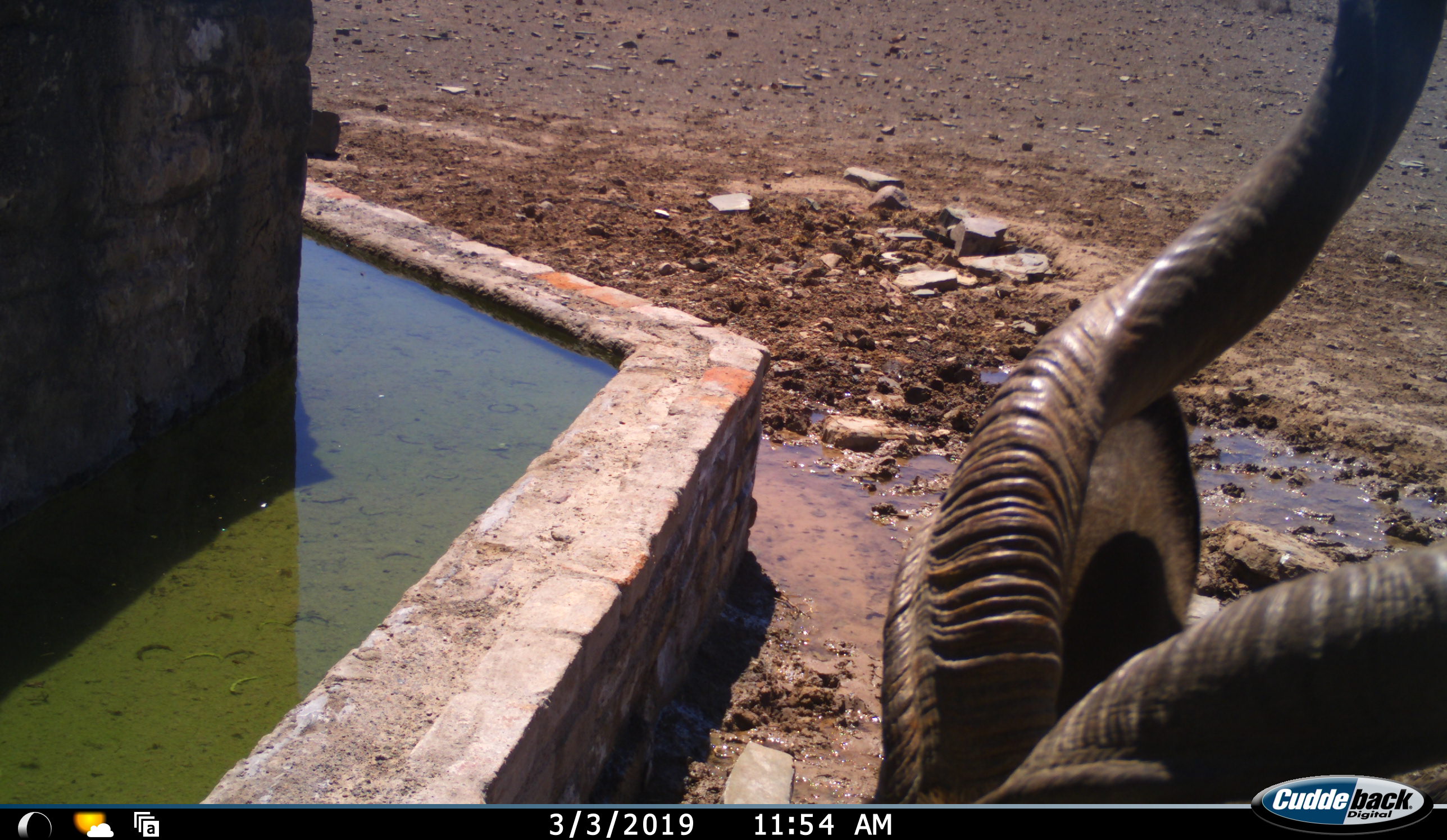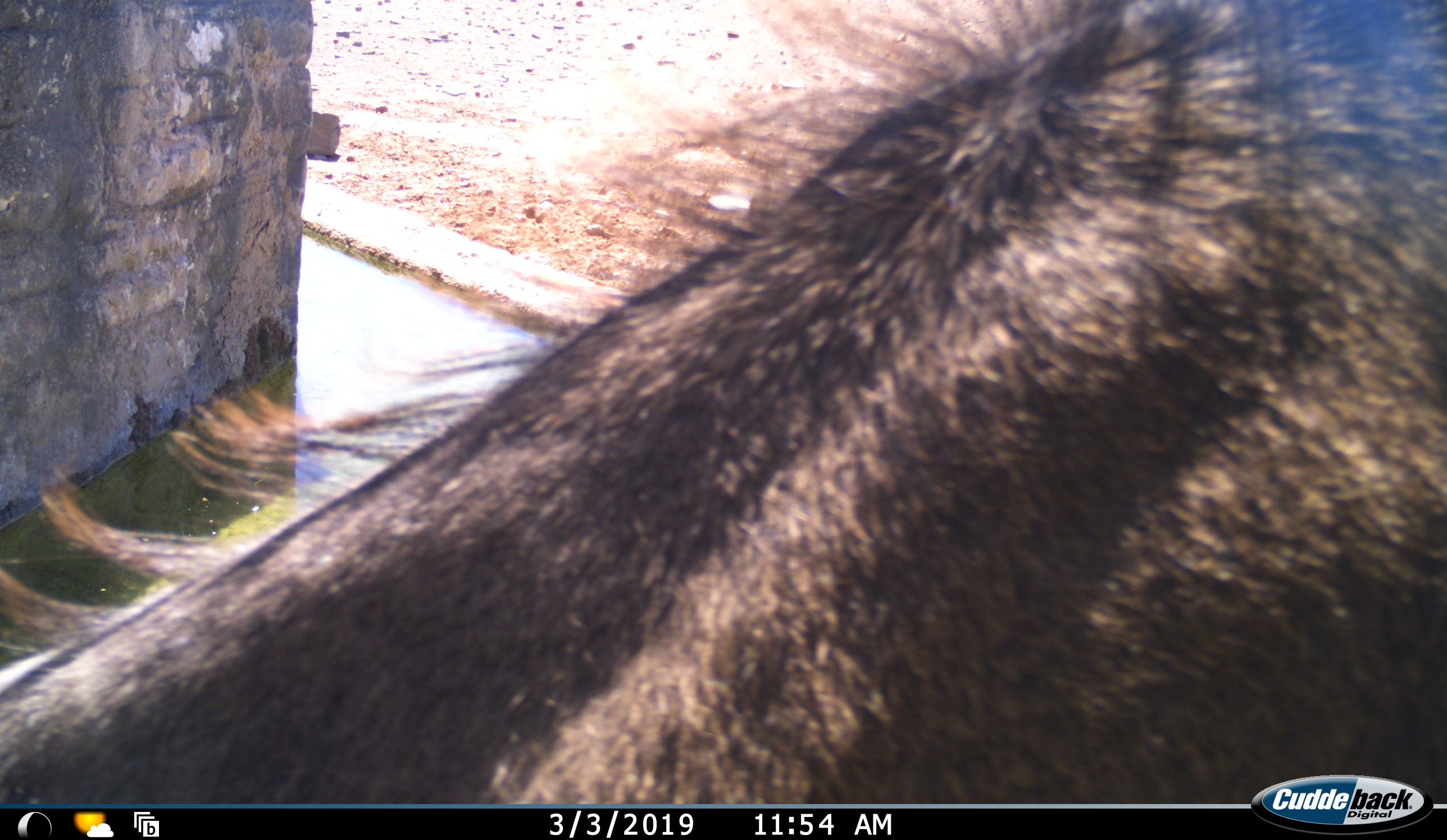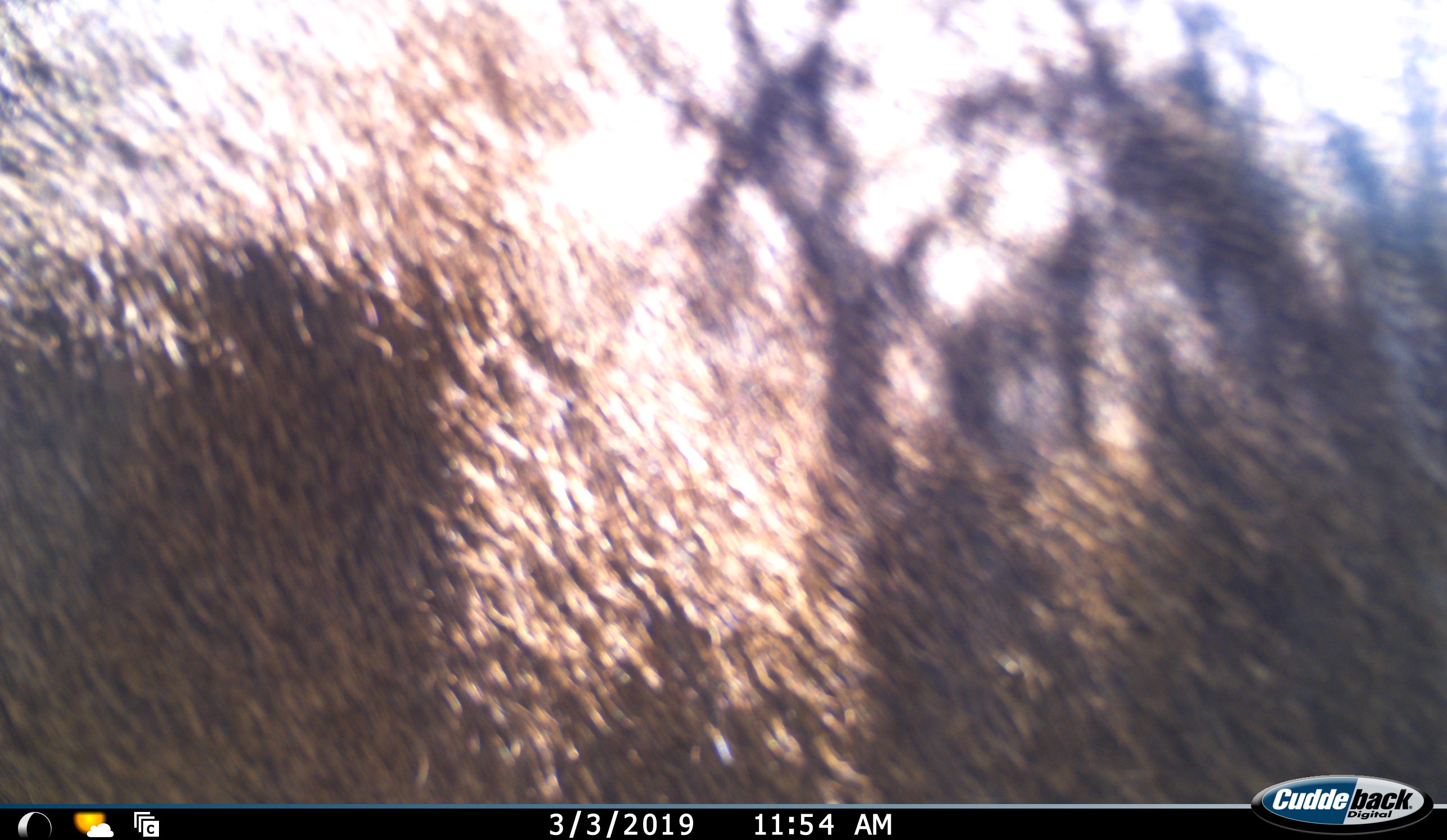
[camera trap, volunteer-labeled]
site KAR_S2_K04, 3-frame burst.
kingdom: Animalia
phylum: Chordata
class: Mammalia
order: Artiodactyla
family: Bovidae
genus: Tragelaphus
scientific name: Tragelaphus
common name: kudu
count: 1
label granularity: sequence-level